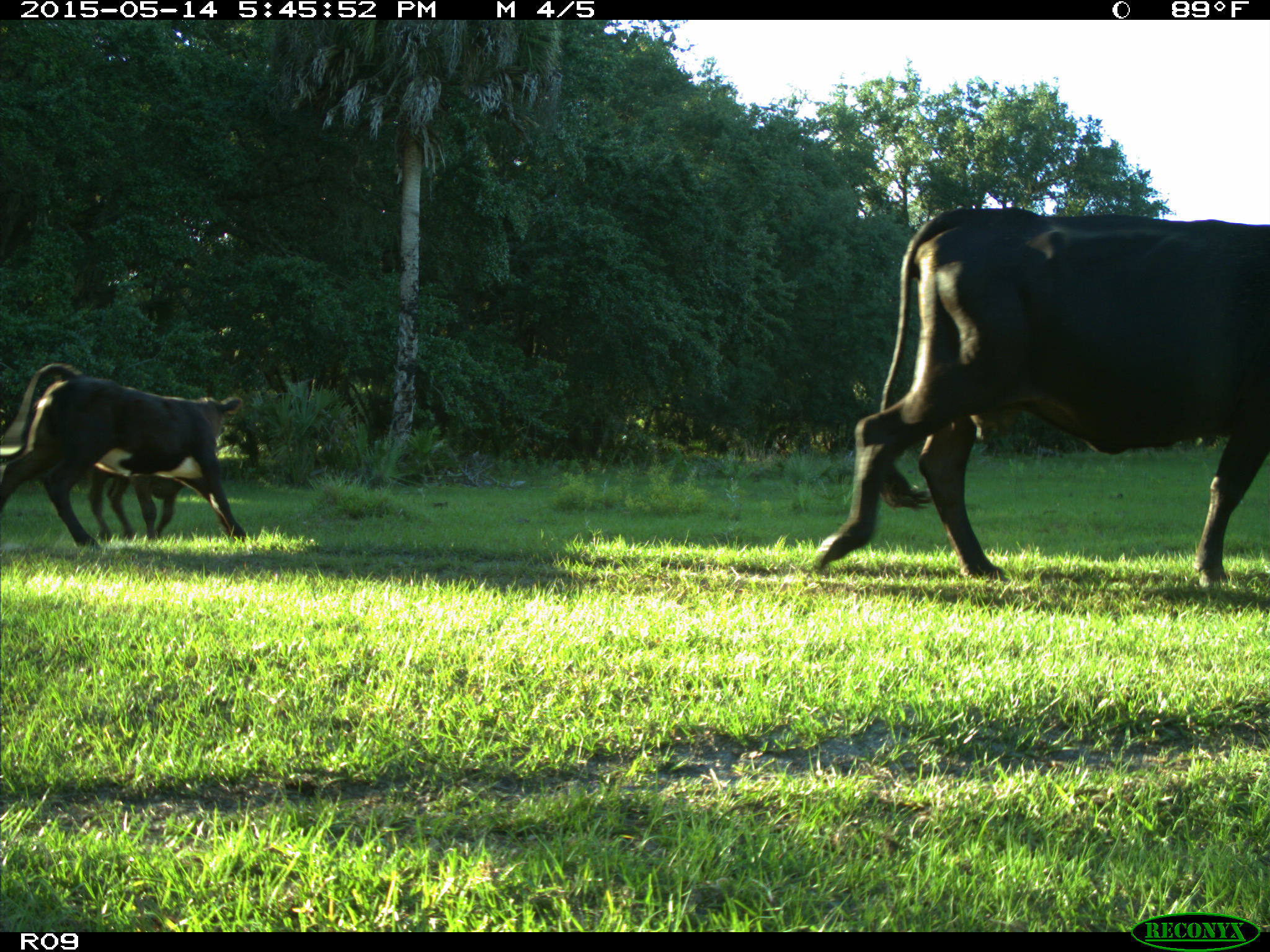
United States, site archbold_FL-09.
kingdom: Animalia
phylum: Chordata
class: Mammalia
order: Artiodactyla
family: Bovidae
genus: Bos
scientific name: Bos taurus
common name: domestic cow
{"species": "Bos taurus (domestic cow)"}